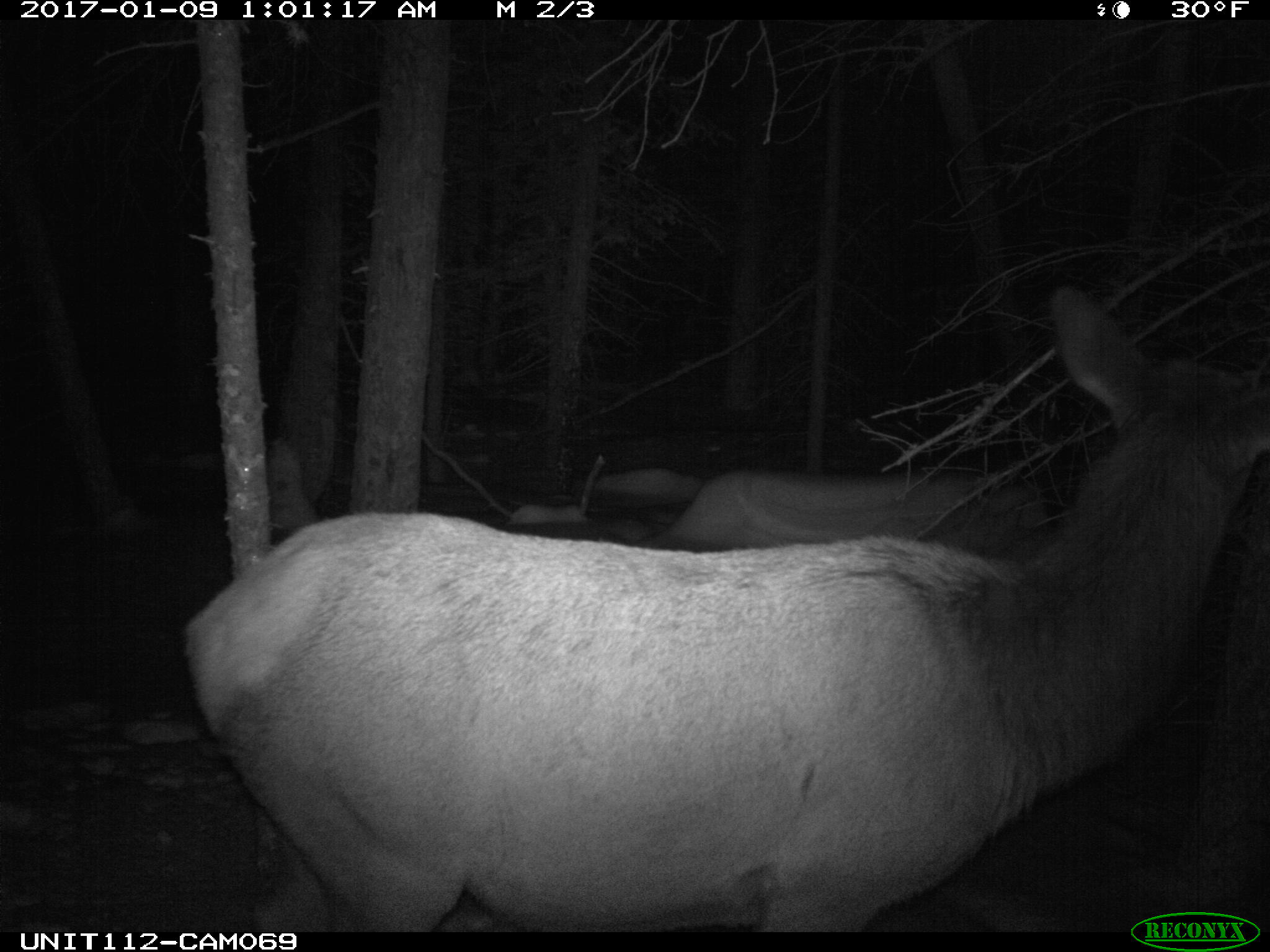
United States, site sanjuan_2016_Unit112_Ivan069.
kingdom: Animalia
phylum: Chordata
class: Mammalia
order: Artiodactyla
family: Cervidae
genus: Cervus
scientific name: Cervus elaphus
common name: red deer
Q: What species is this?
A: Cervus elaphus (red deer).